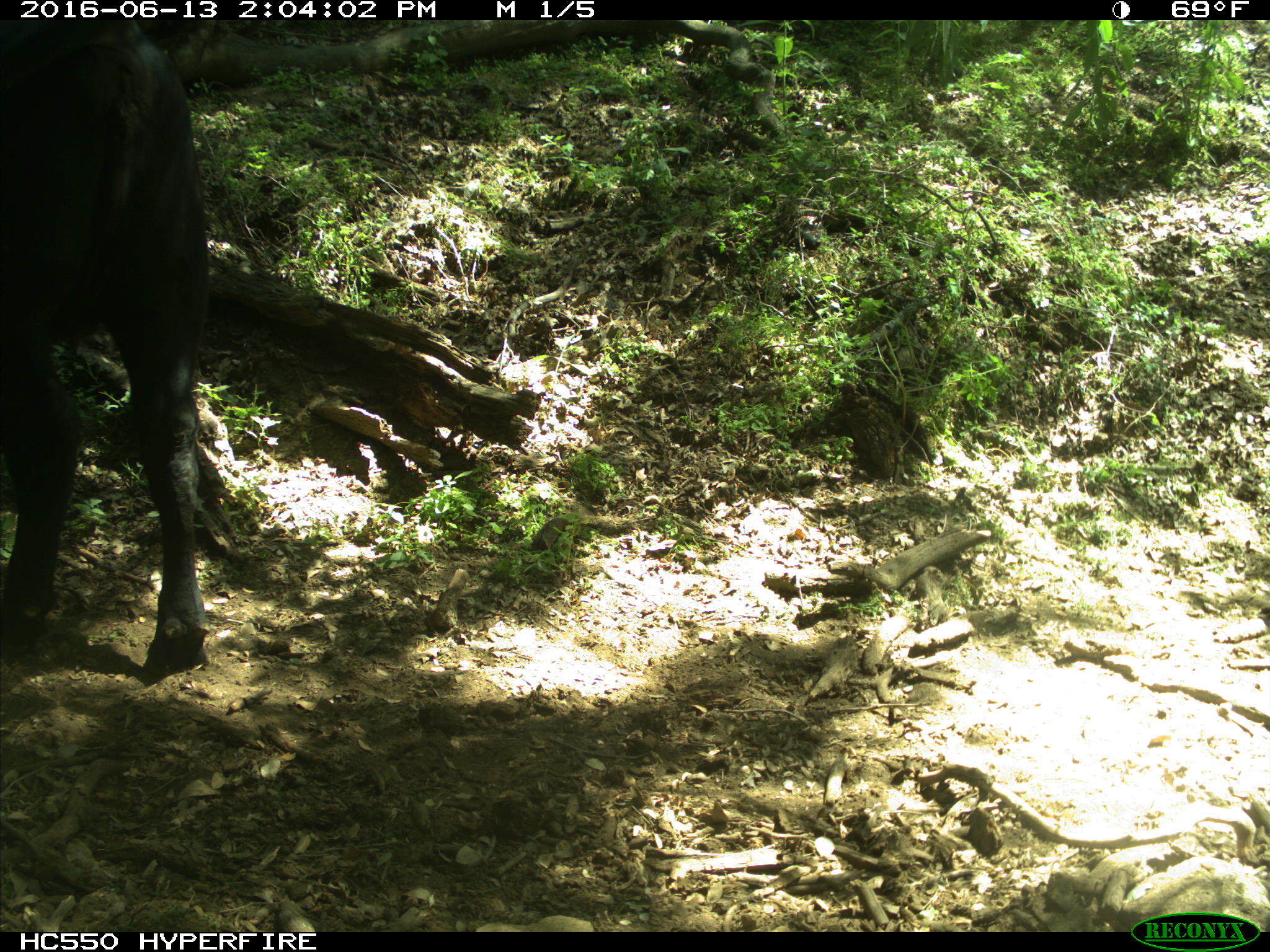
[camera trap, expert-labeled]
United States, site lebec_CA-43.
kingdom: Animalia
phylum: Chordata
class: Mammalia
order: Artiodactyla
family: Bovidae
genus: Bos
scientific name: Bos taurus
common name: domestic cow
Bos taurus (domestic cow).